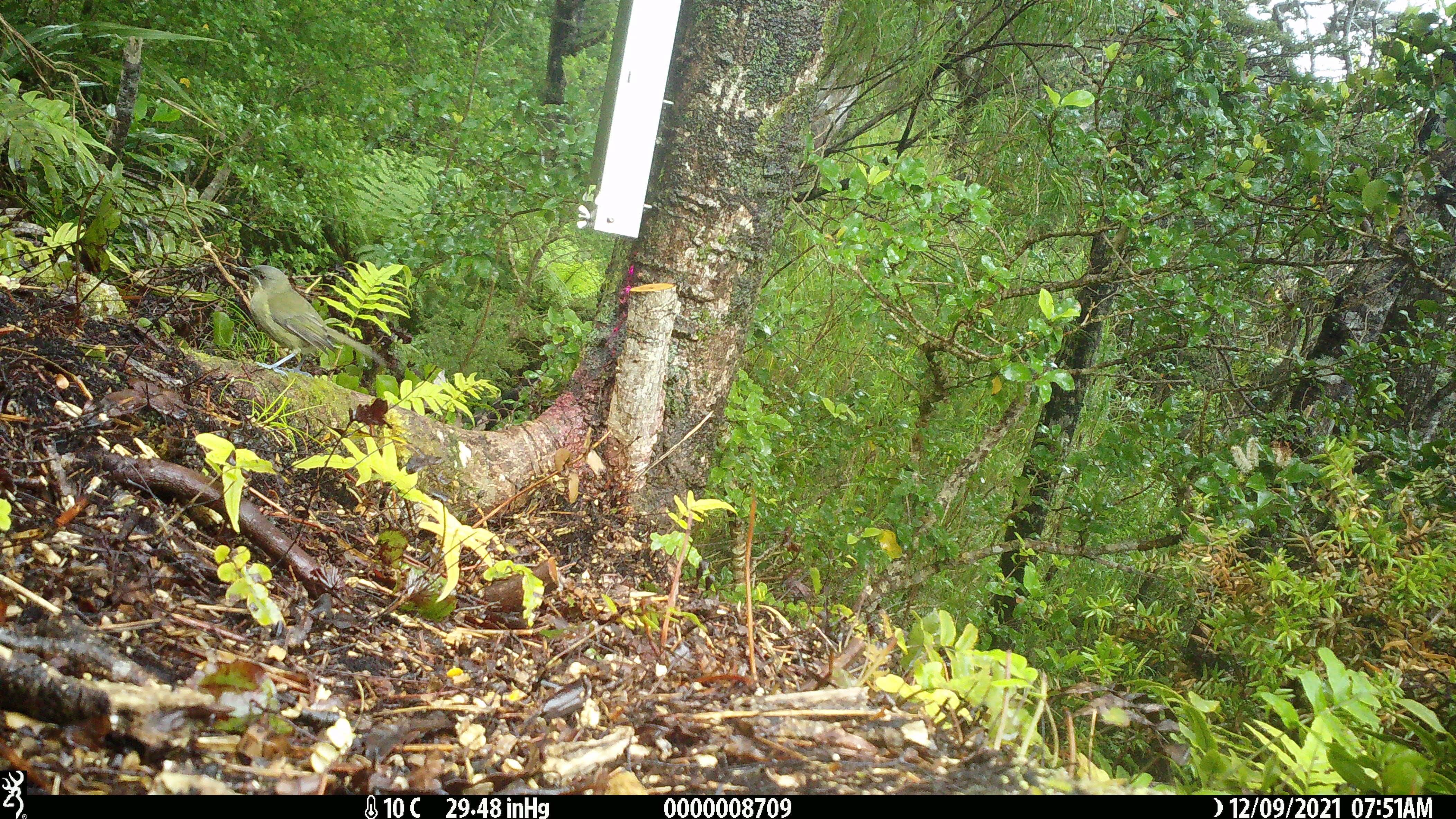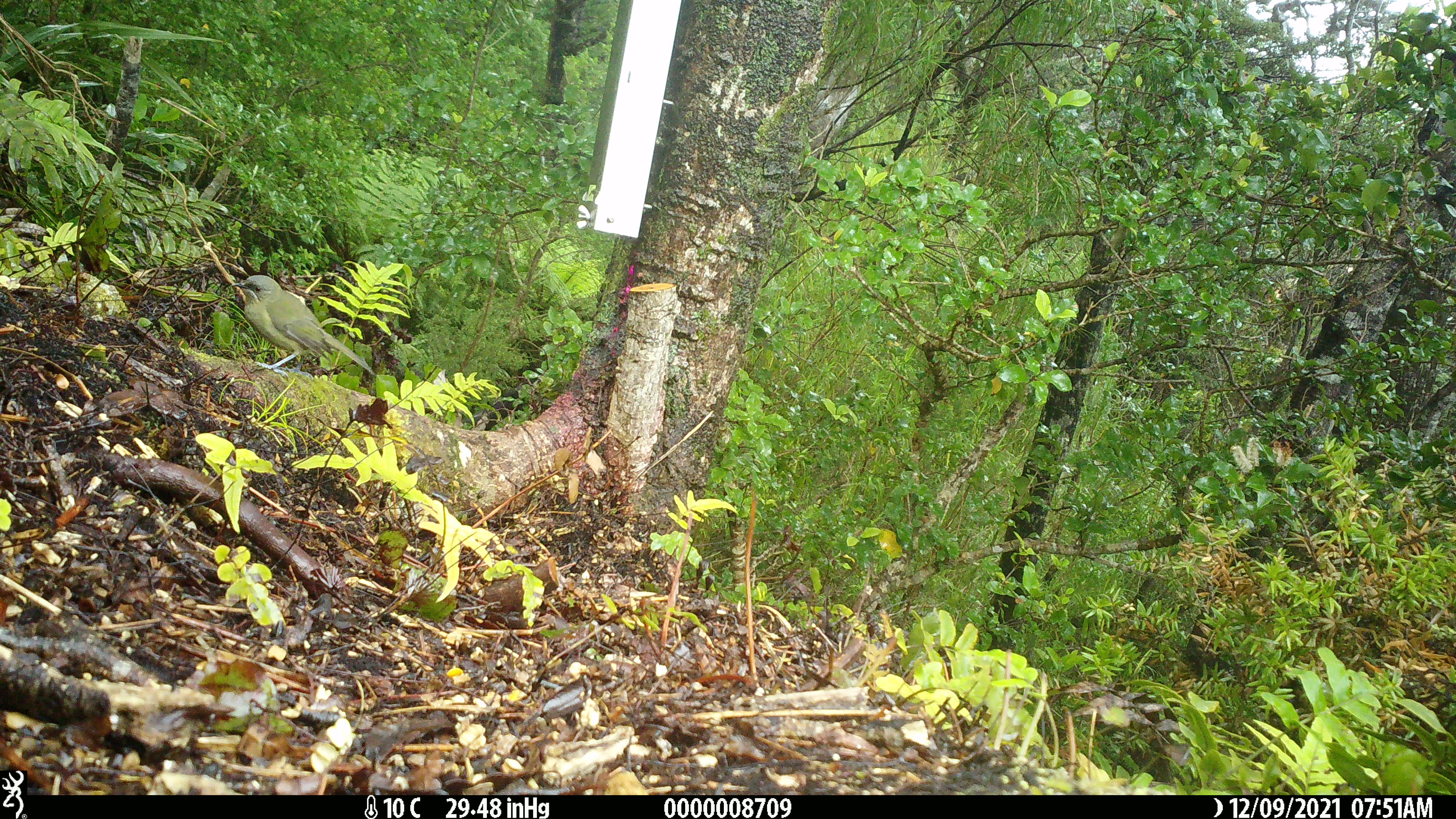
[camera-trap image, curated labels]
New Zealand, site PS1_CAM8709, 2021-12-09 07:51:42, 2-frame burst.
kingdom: Animalia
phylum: Chordata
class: Aves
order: Passeriformes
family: Meliphagidae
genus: Anthornis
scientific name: Anthornis melanura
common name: new zealand bellbird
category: bellbird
Bellbird (new zealand bellbird) (Anthornis melanura).